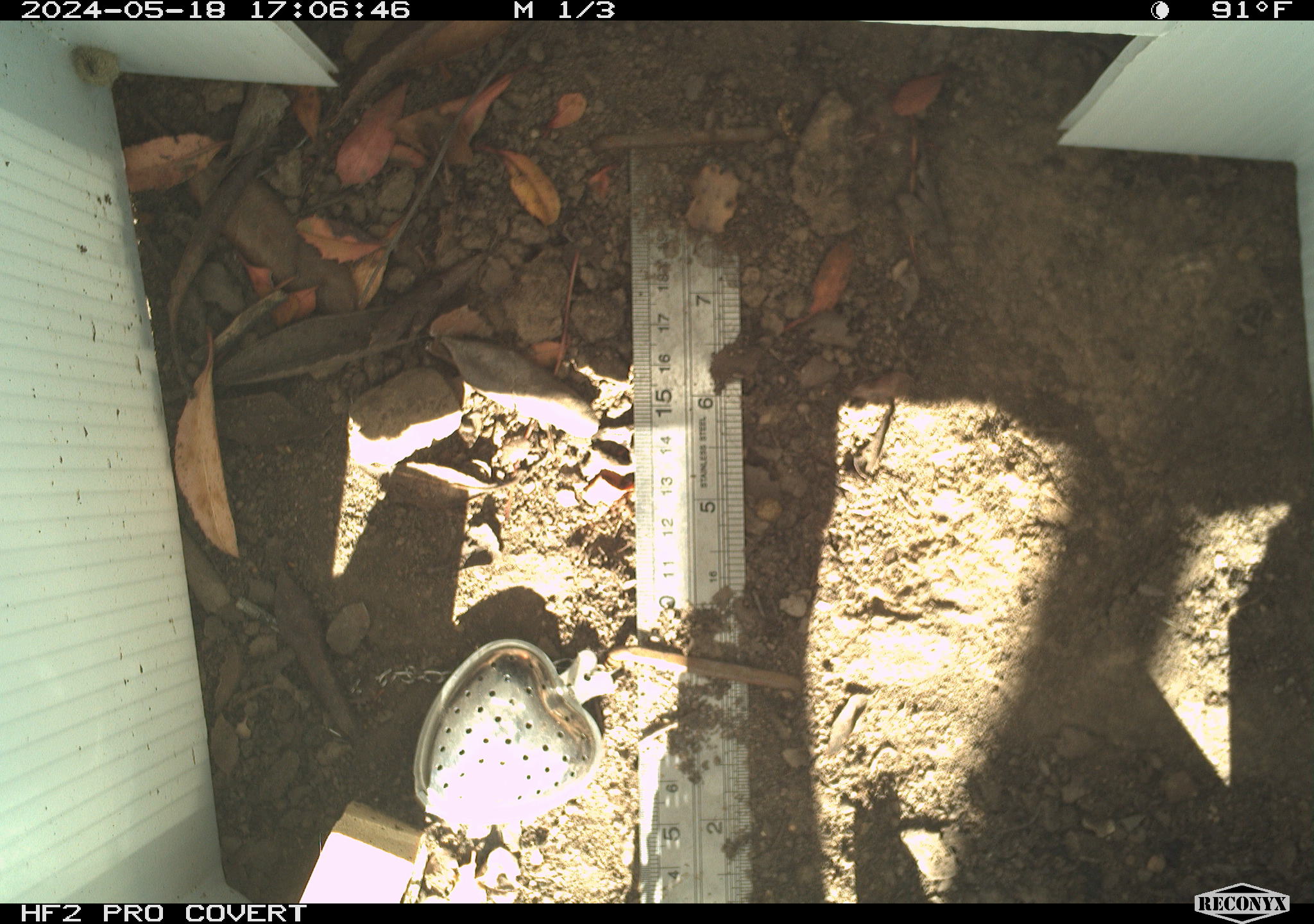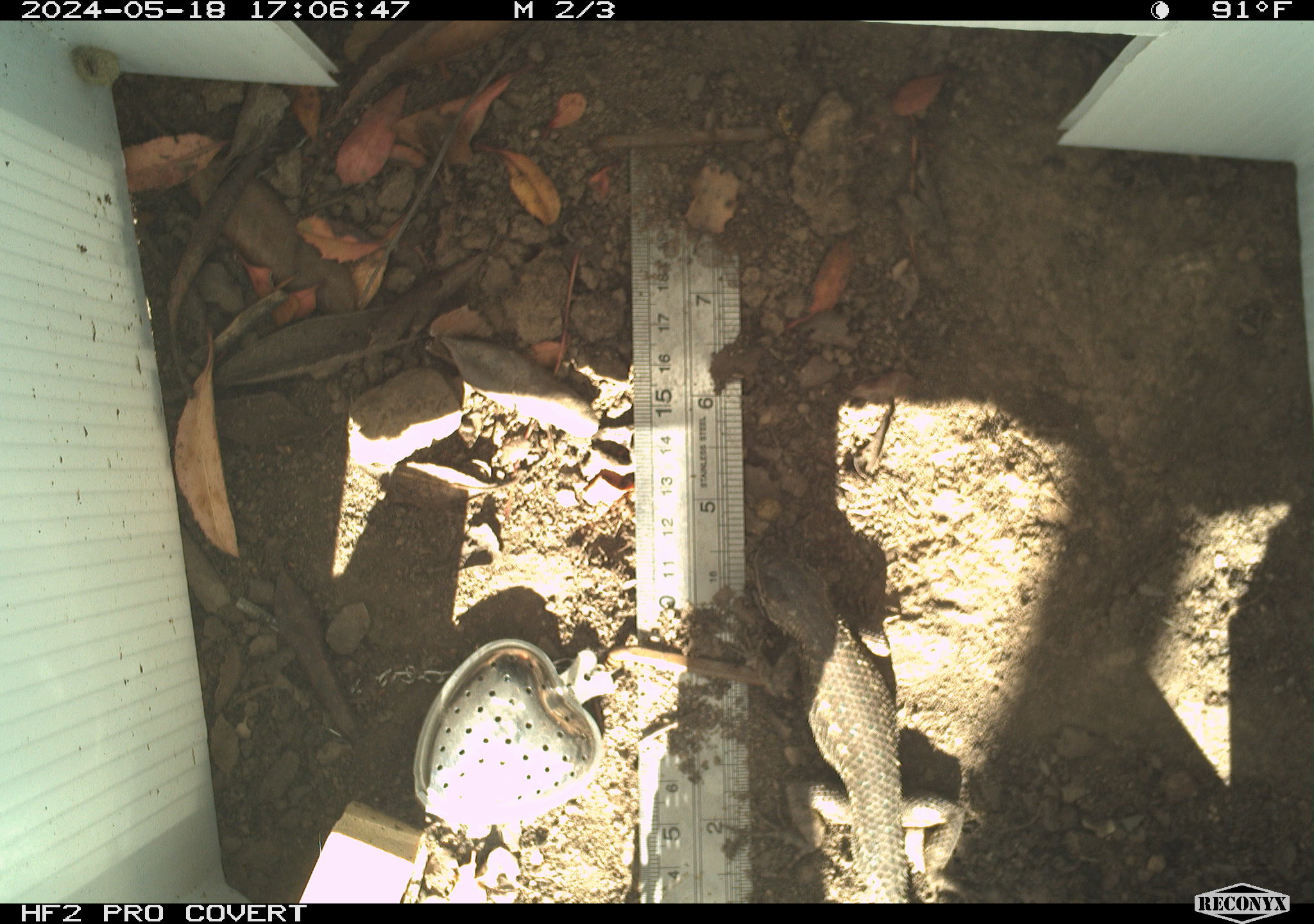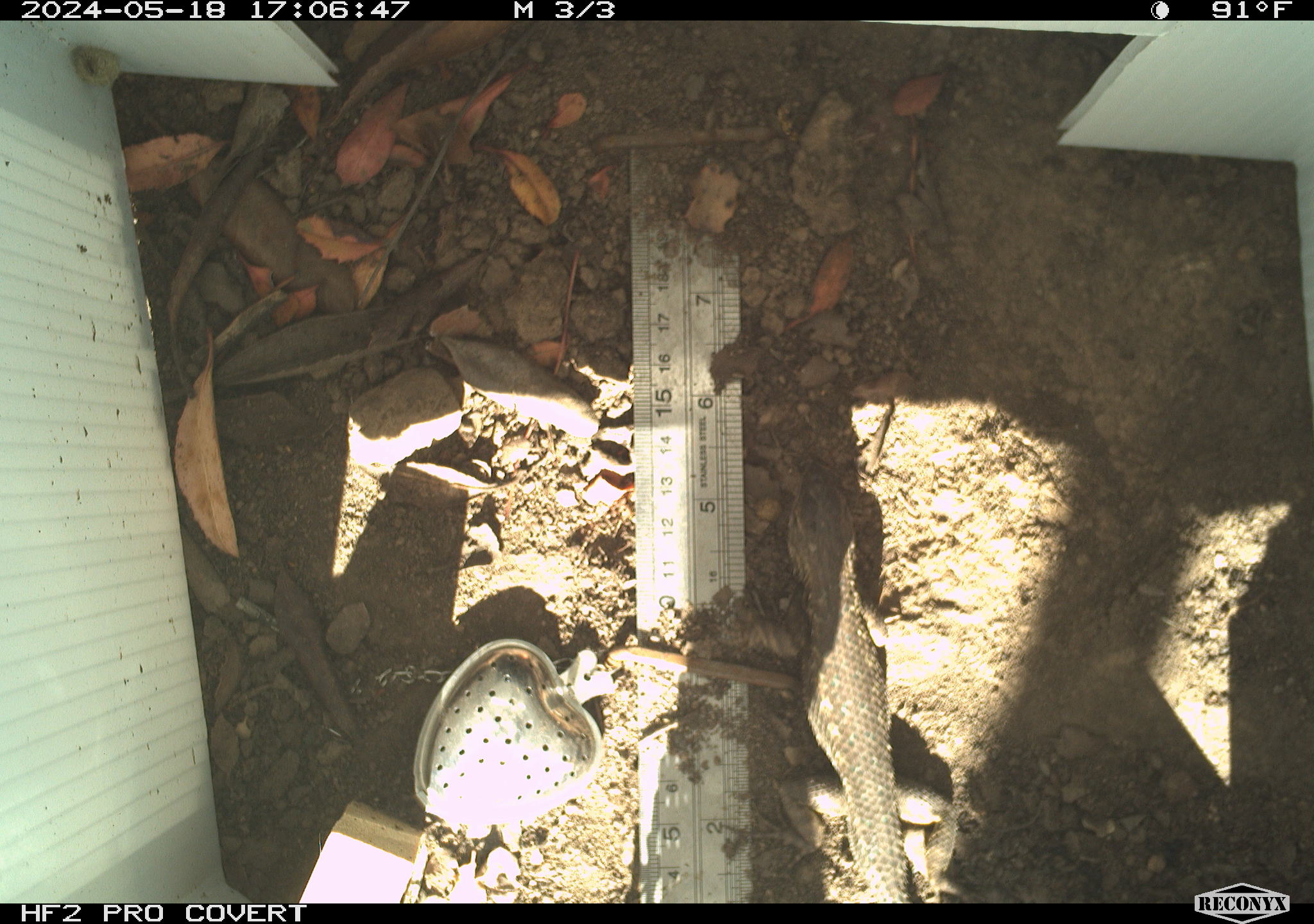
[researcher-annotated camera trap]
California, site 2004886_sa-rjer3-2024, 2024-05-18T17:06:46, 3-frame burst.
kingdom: Animalia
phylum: Chordata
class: Reptilia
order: Squamata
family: Phrynosomatidae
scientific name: Phrynosomatidae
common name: phrynosomatid lizards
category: phrynosomatidae family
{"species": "phrynosomatidae family (phrynosomatid lizards) (Phrynosomatidae)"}